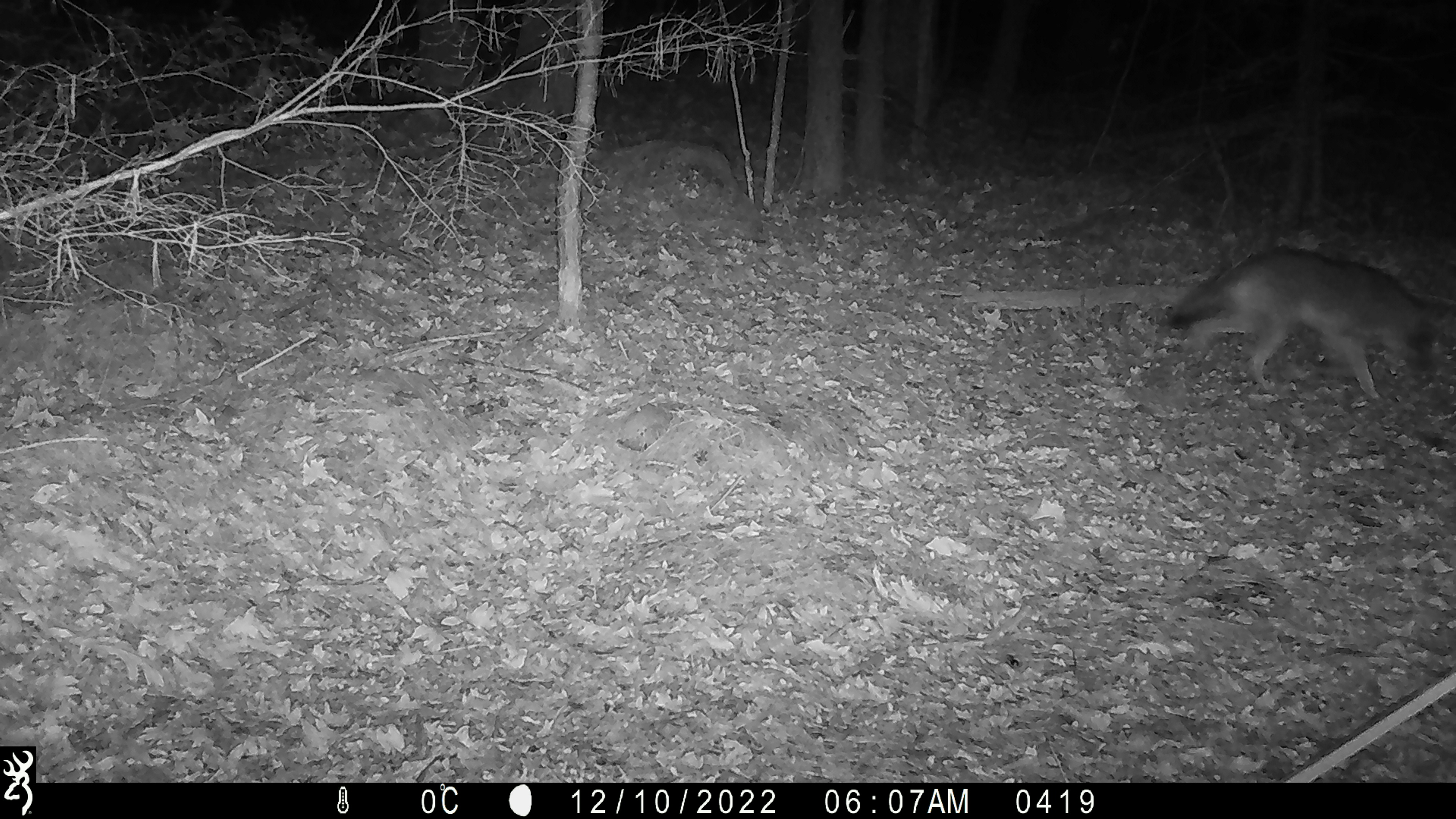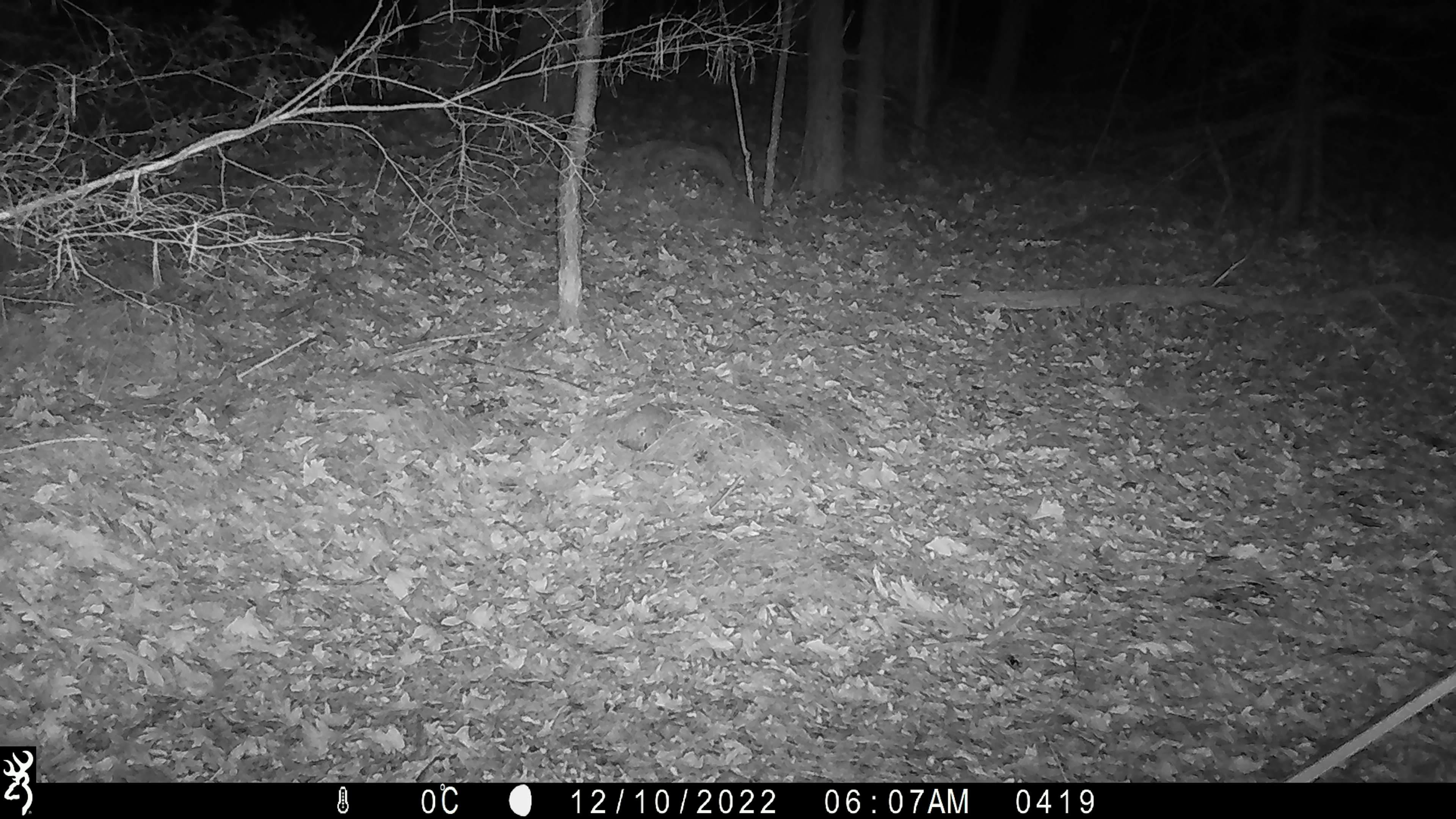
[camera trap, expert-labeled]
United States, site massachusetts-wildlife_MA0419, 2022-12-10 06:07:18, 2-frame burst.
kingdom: Animalia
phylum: Chordata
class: Mammalia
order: Carnivora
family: Canidae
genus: Canis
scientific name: Canis latrans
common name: coyote